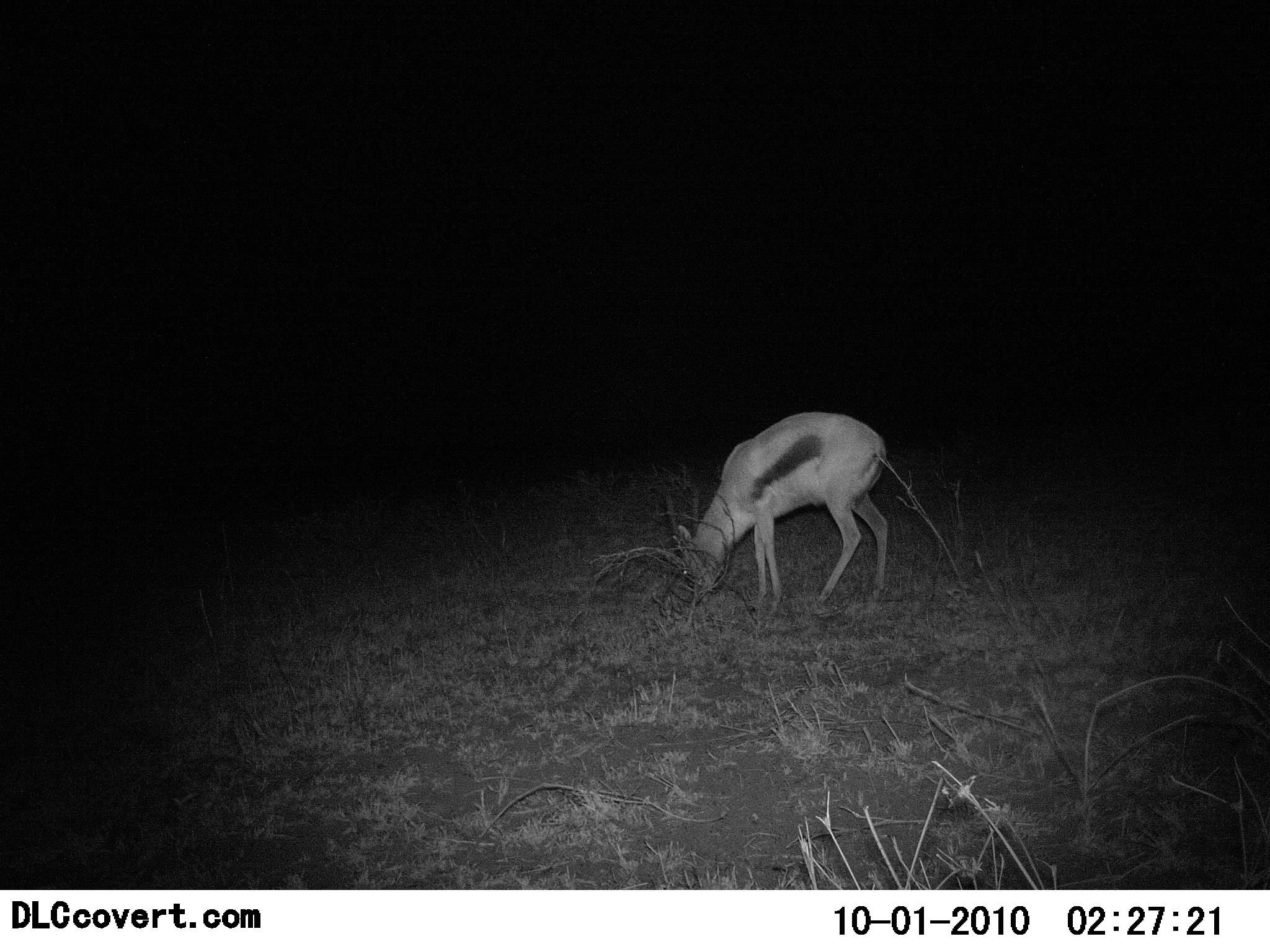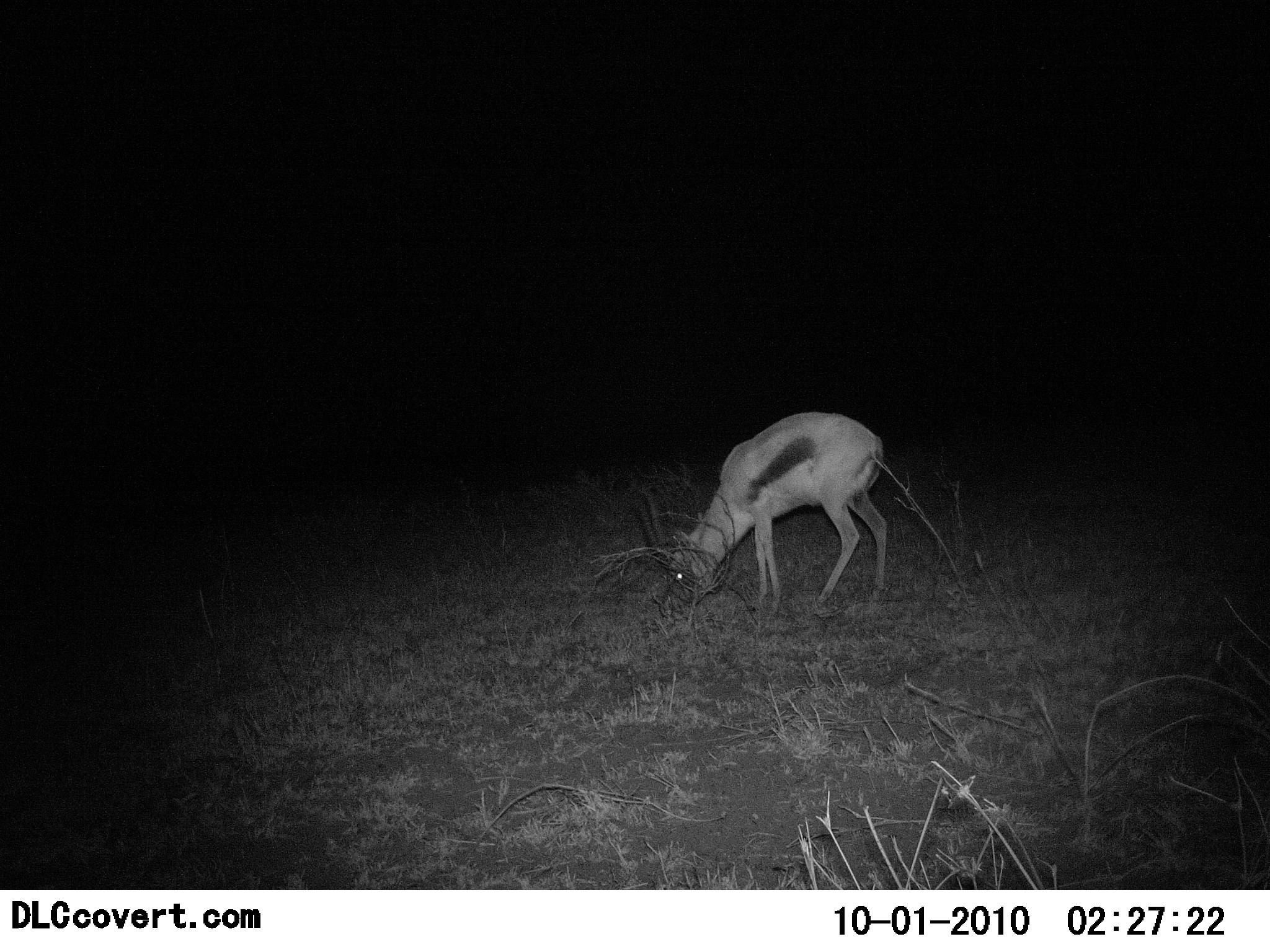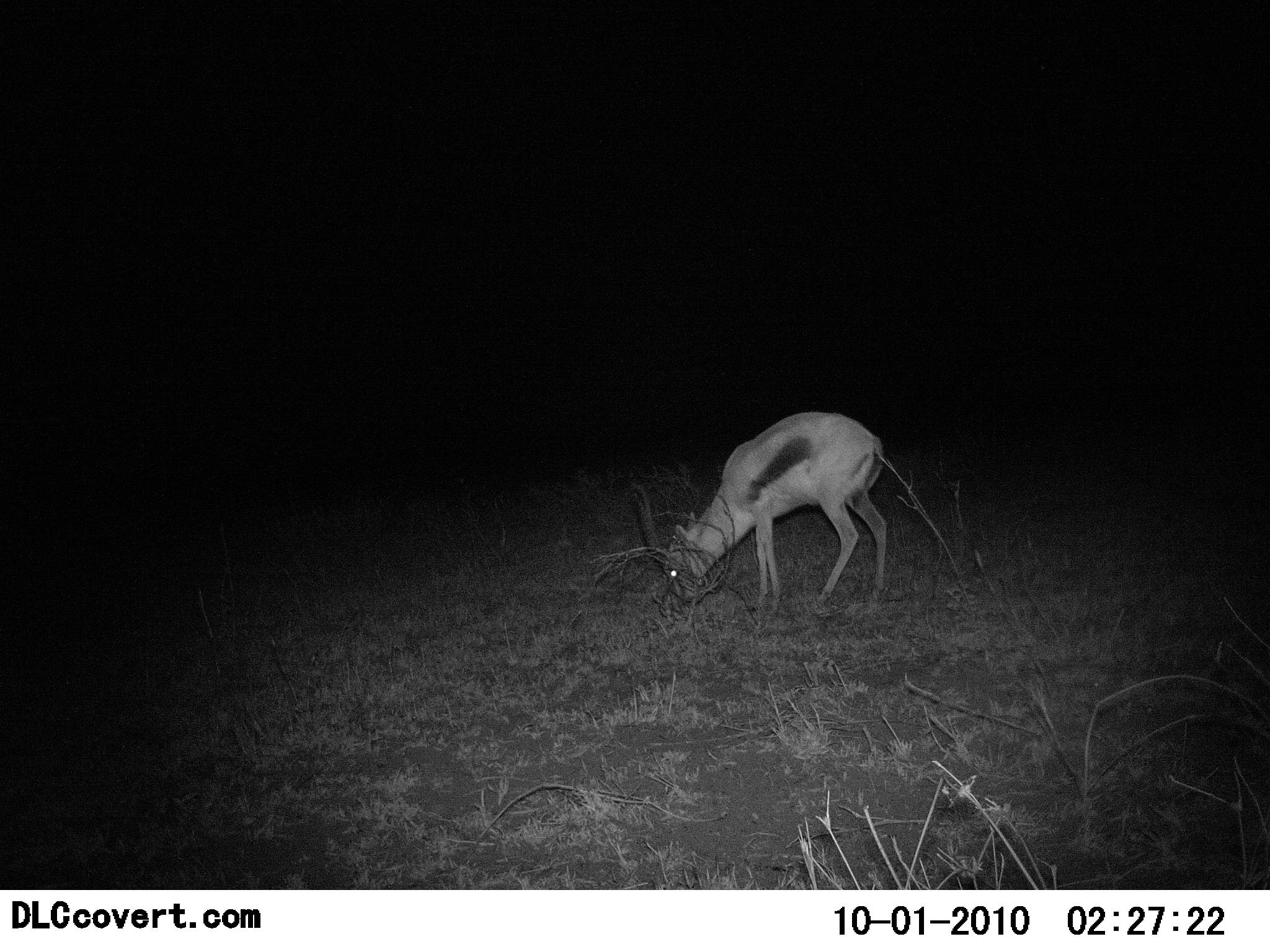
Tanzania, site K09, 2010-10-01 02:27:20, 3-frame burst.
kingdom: Animalia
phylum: Chordata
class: Mammalia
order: Artiodactyla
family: Bovidae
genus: Eudorcas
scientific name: Eudorcas thomsonii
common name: thomson's gazelle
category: gazellethomsons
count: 1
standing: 16%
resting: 5%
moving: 0%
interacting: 0%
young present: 0%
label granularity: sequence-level